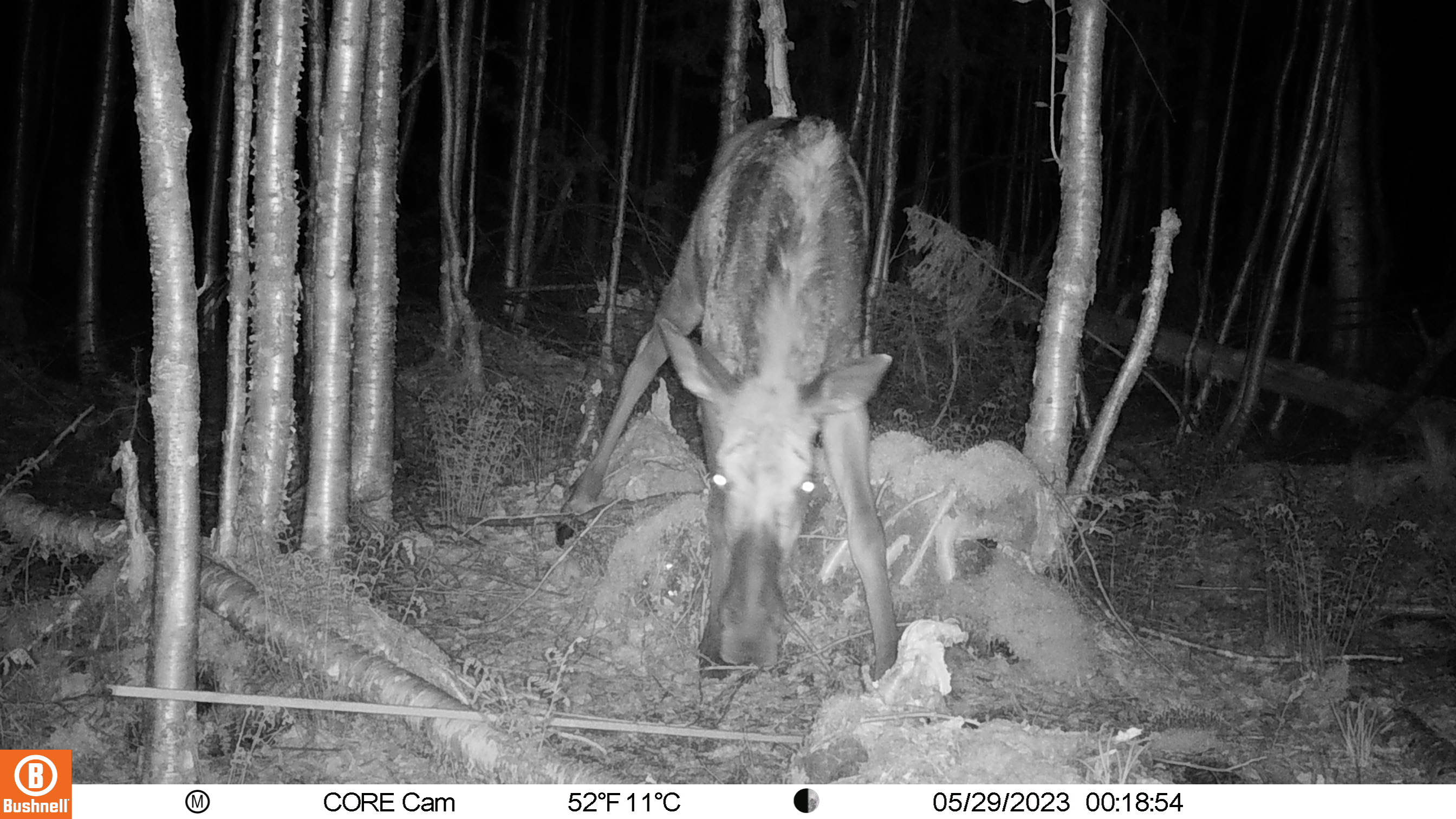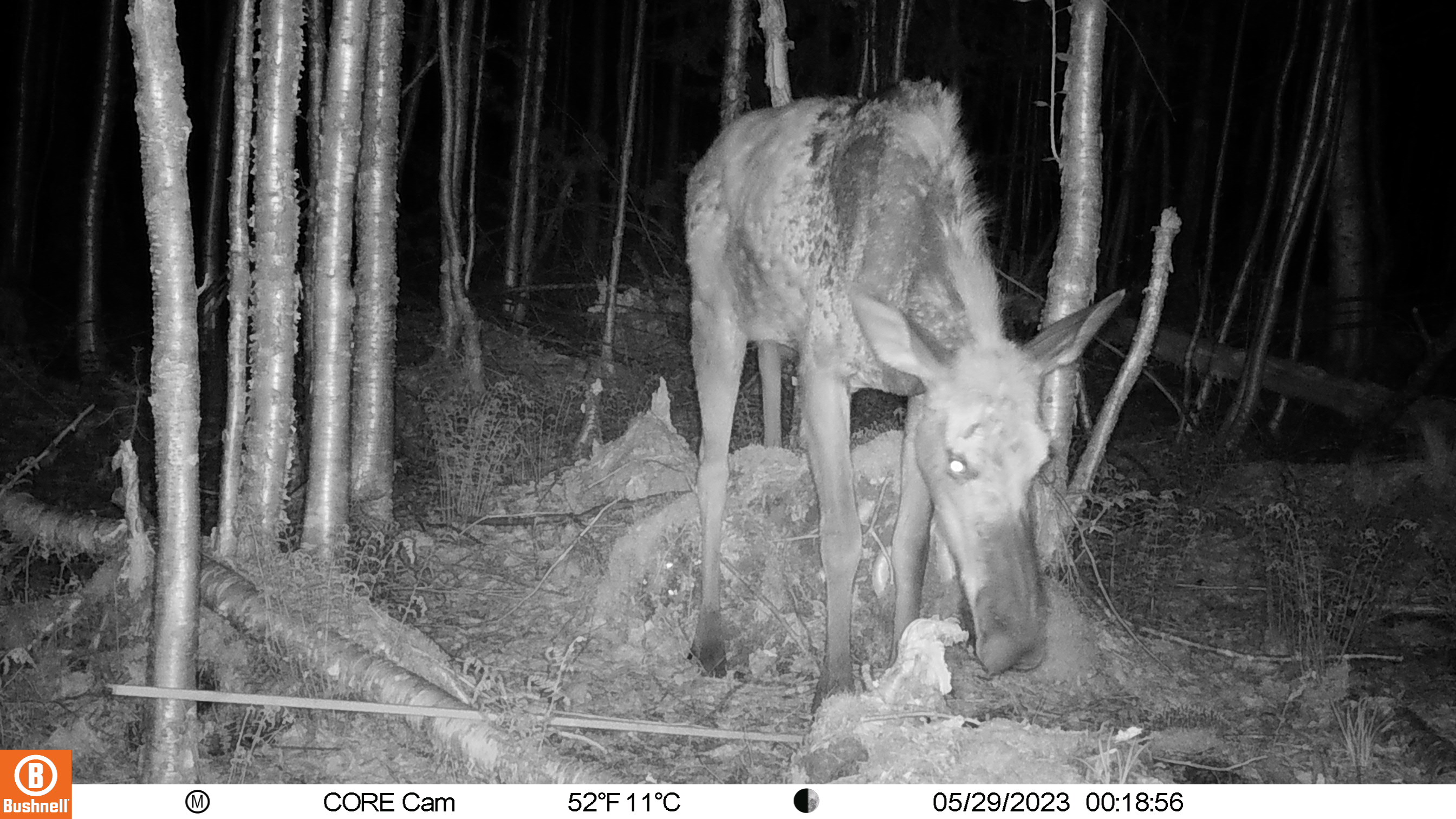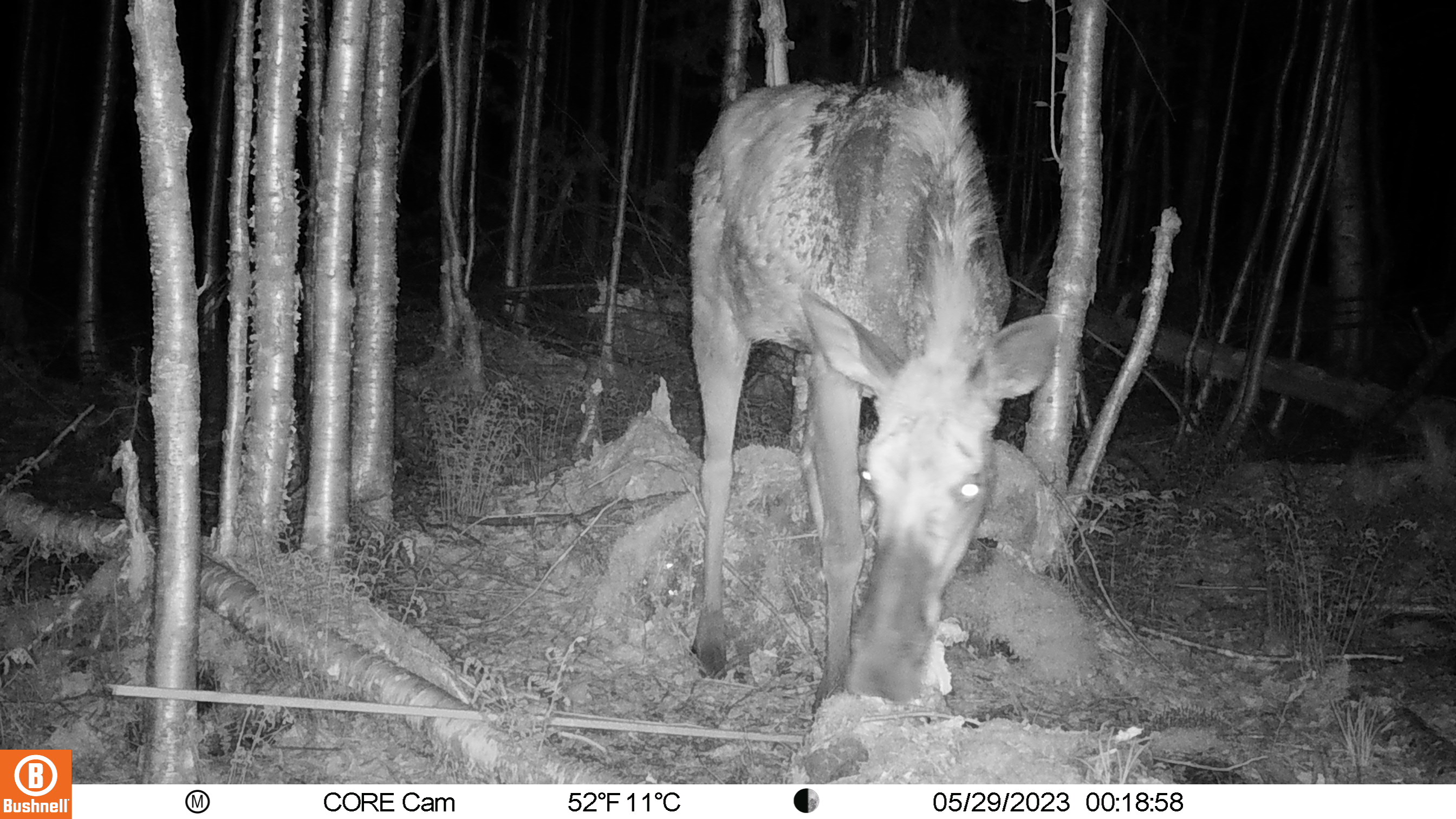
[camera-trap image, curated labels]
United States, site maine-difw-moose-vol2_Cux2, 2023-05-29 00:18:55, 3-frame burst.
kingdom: Animalia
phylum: Chordata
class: Mammalia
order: Artiodactyla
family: Cervidae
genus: Alces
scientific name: Alces alces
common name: moose